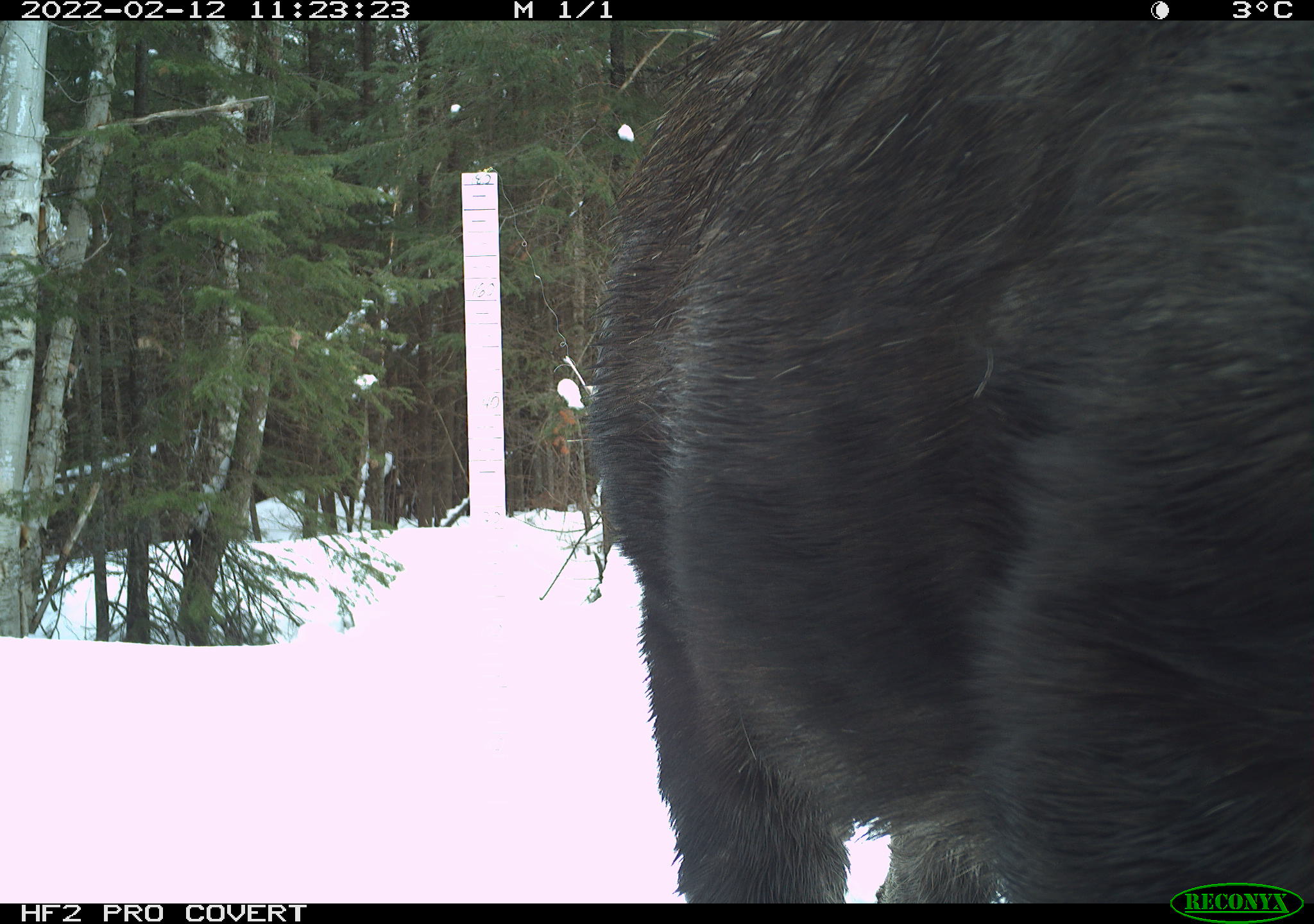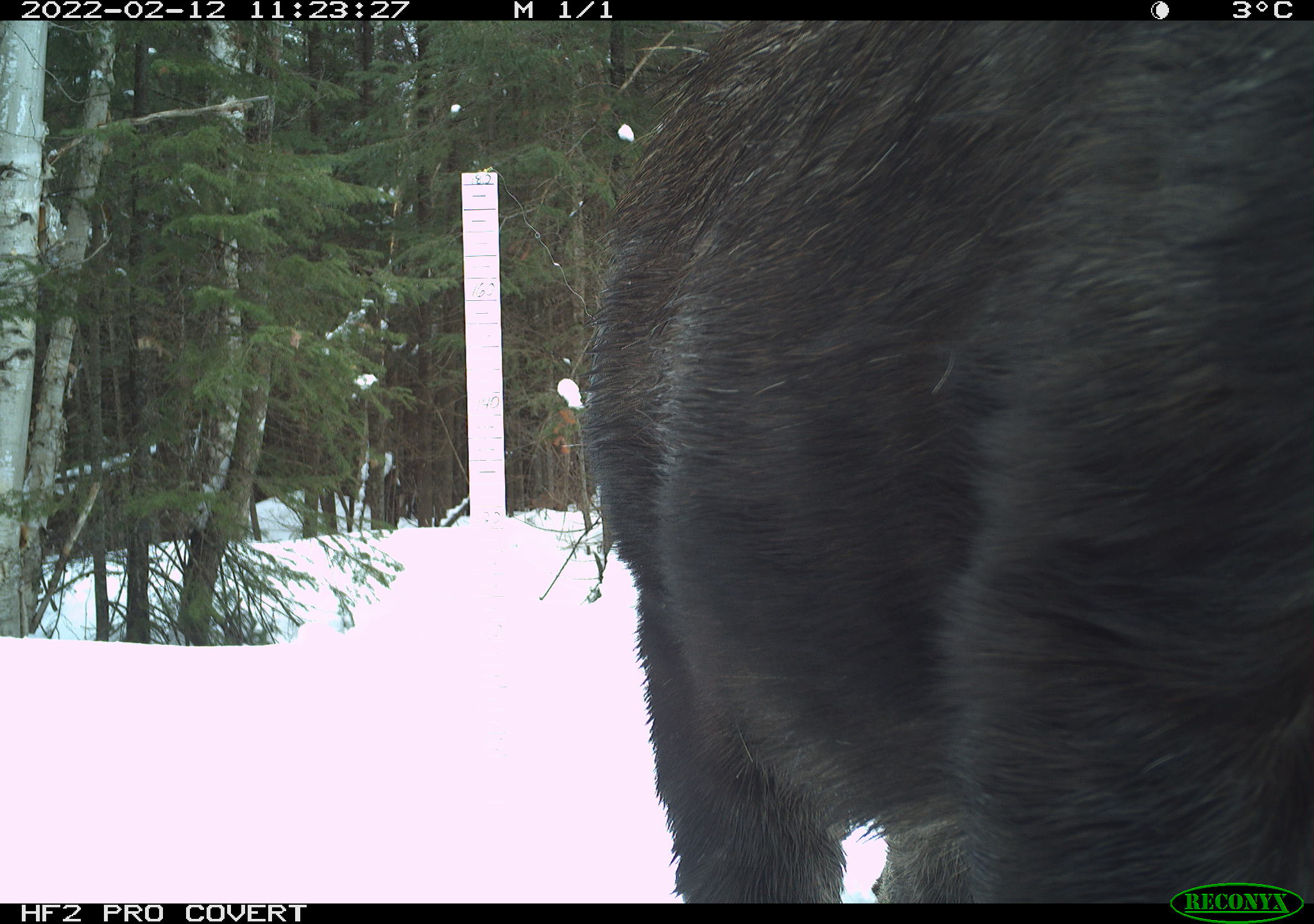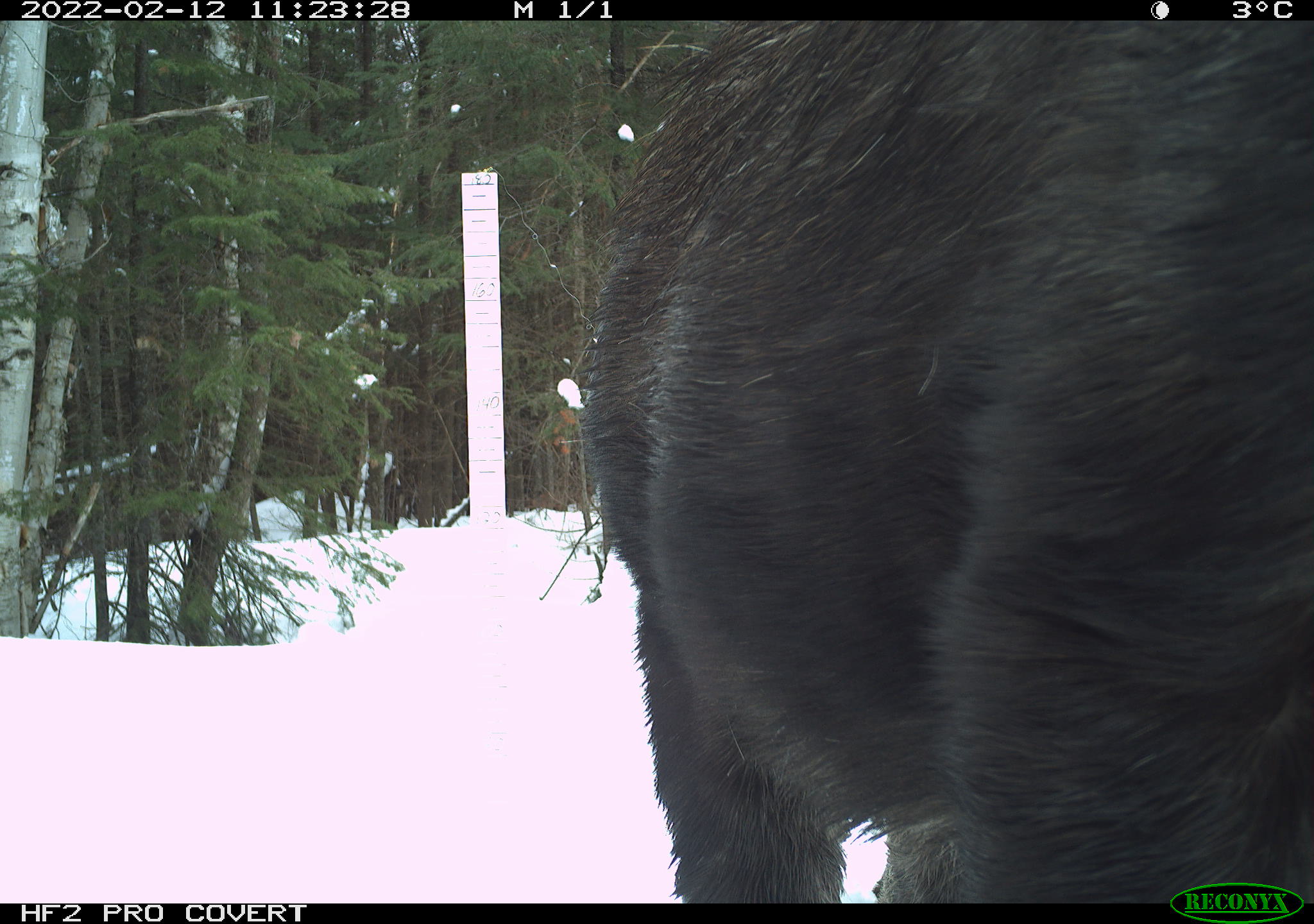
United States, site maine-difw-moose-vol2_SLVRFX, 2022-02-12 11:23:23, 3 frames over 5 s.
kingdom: Animalia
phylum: Chordata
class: Mammalia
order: Artiodactyla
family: Cervidae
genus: Alces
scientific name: Alces alces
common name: moose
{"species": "moose (Alces alces)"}